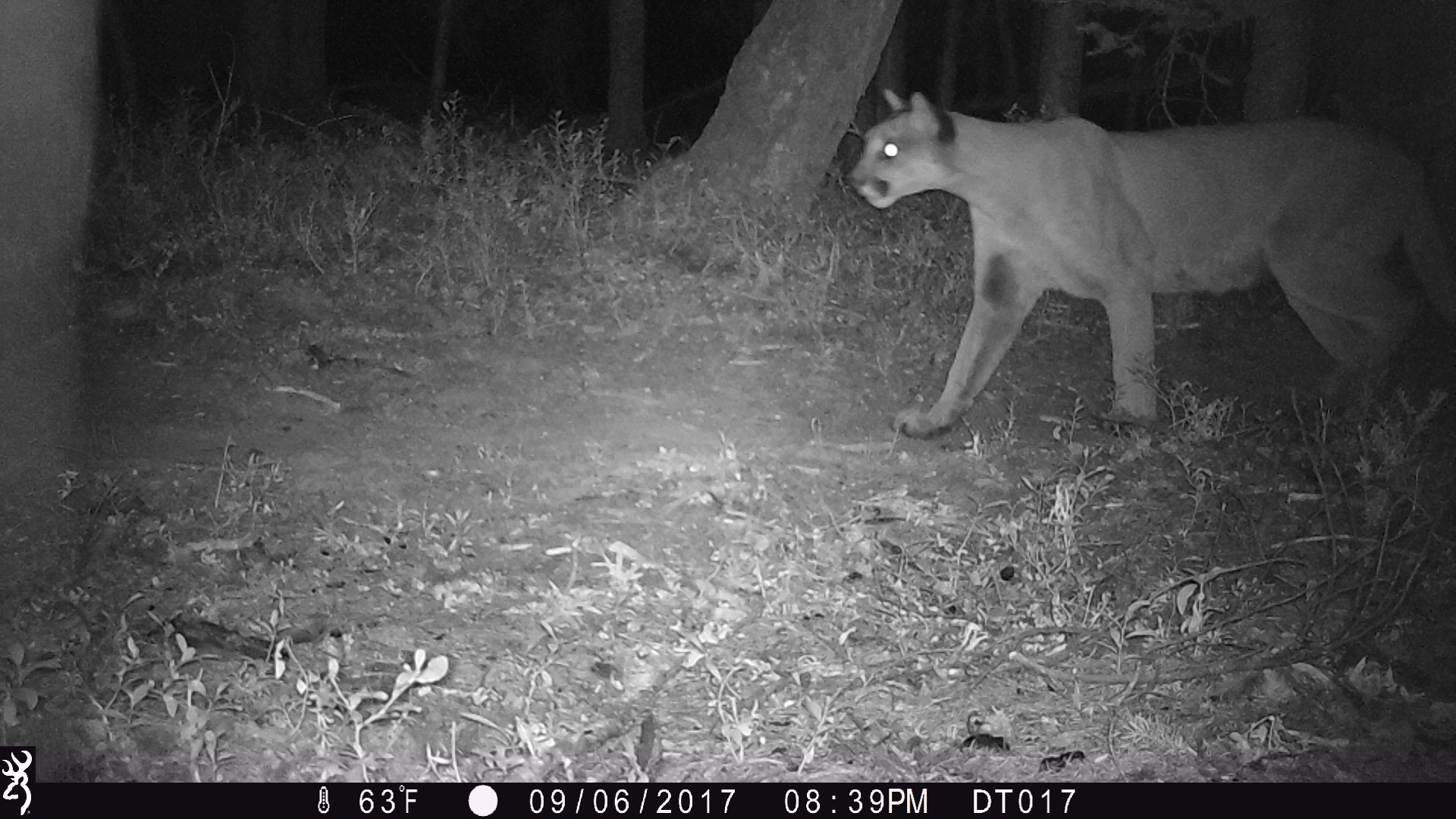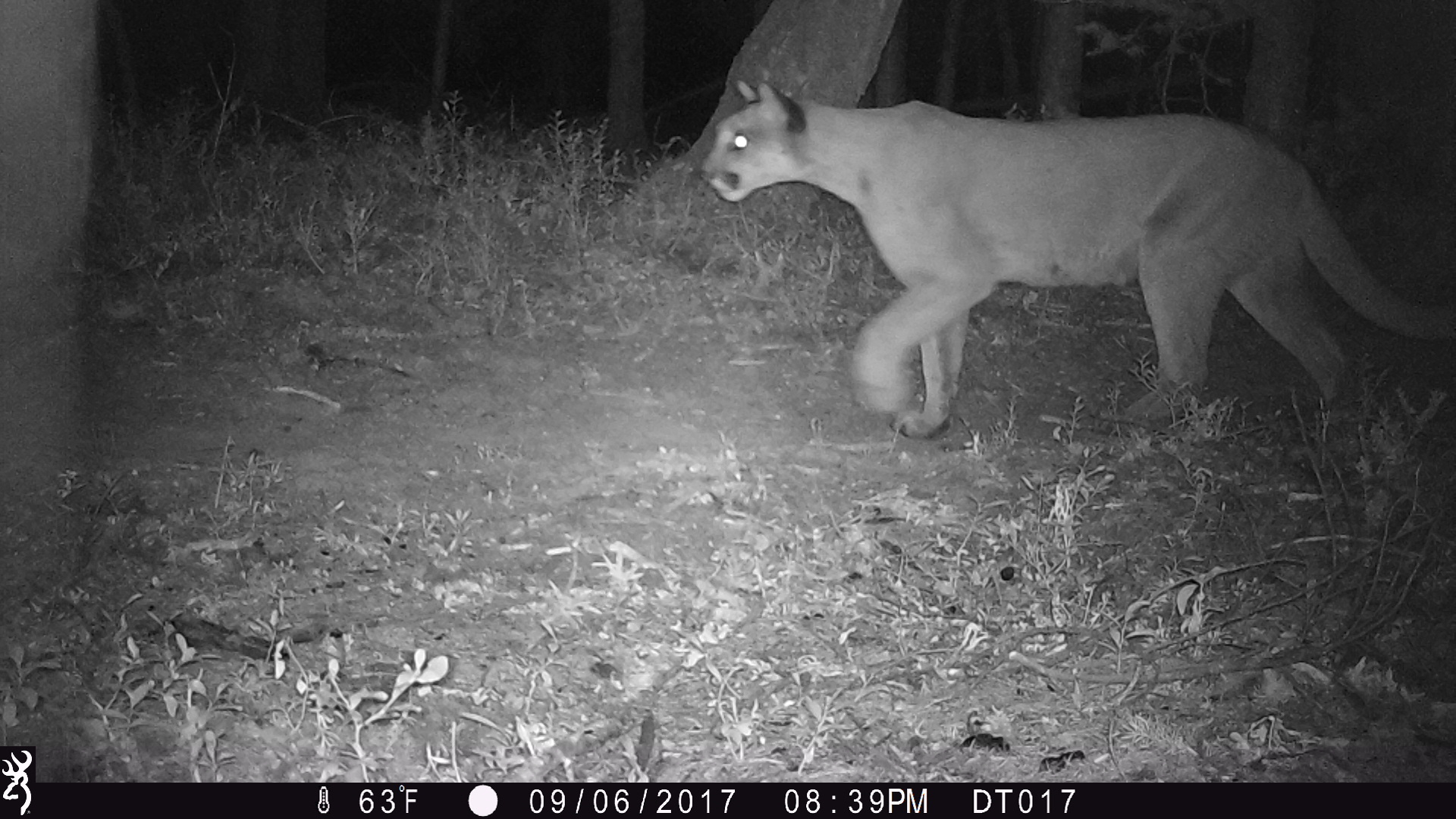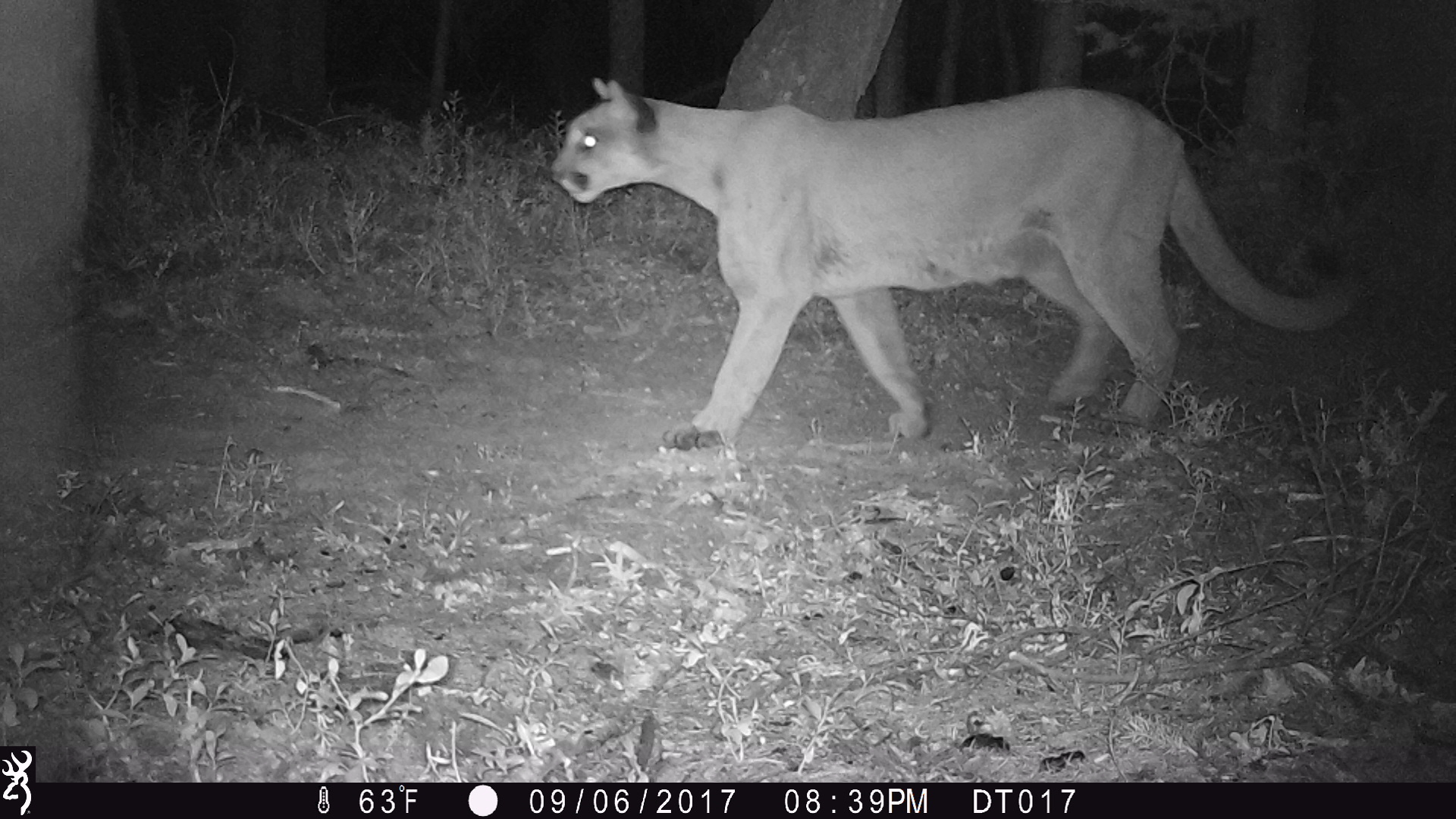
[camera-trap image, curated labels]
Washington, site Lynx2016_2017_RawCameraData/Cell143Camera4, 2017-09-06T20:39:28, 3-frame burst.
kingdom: Animalia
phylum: Chordata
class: Mammalia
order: Carnivora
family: Felidae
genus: Puma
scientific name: Puma concolor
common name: mountain lion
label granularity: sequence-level